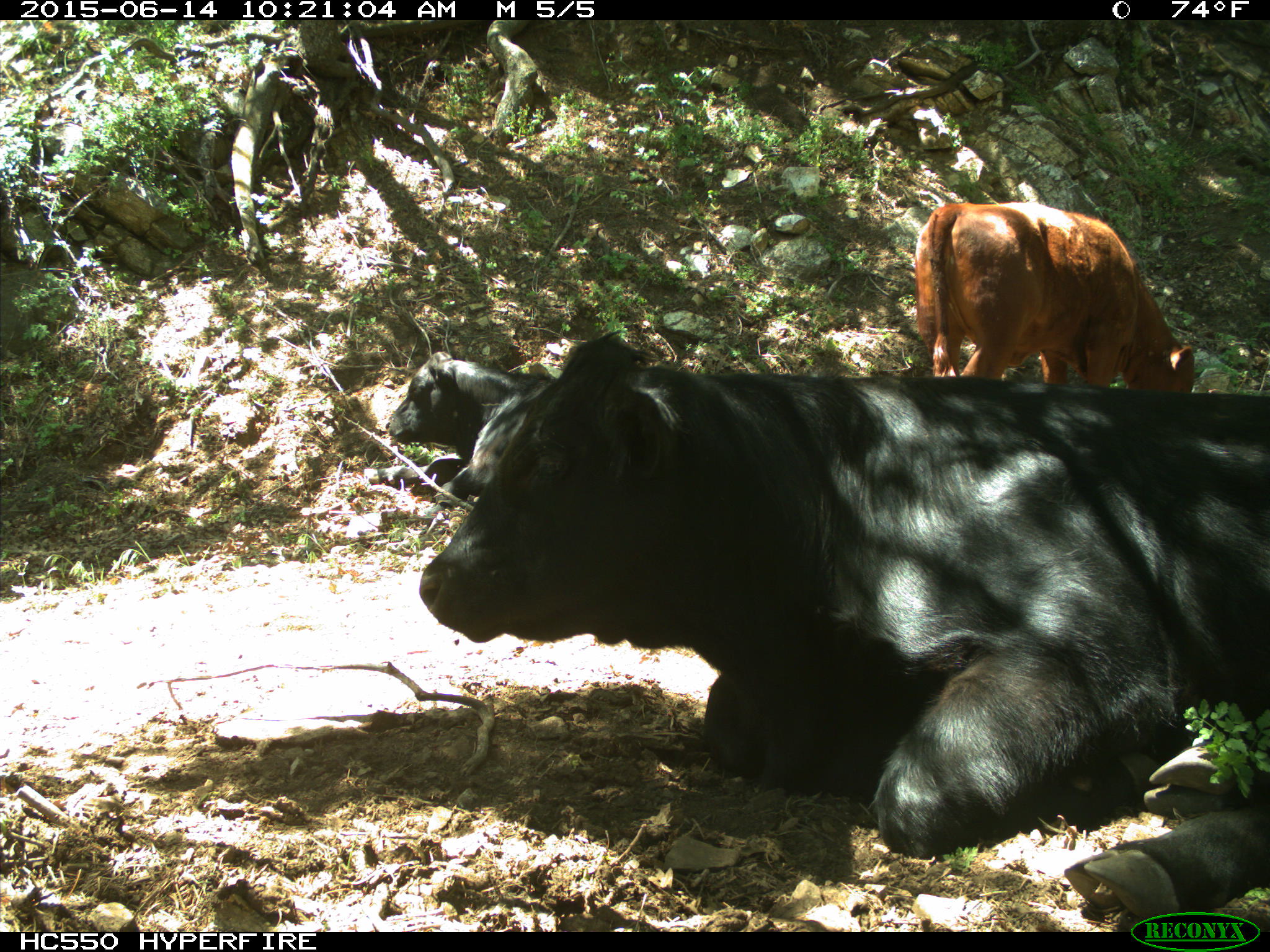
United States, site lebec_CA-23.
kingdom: Animalia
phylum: Chordata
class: Mammalia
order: Artiodactyla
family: Bovidae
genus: Bos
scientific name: Bos taurus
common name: domestic cow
Bos taurus (domestic cow).